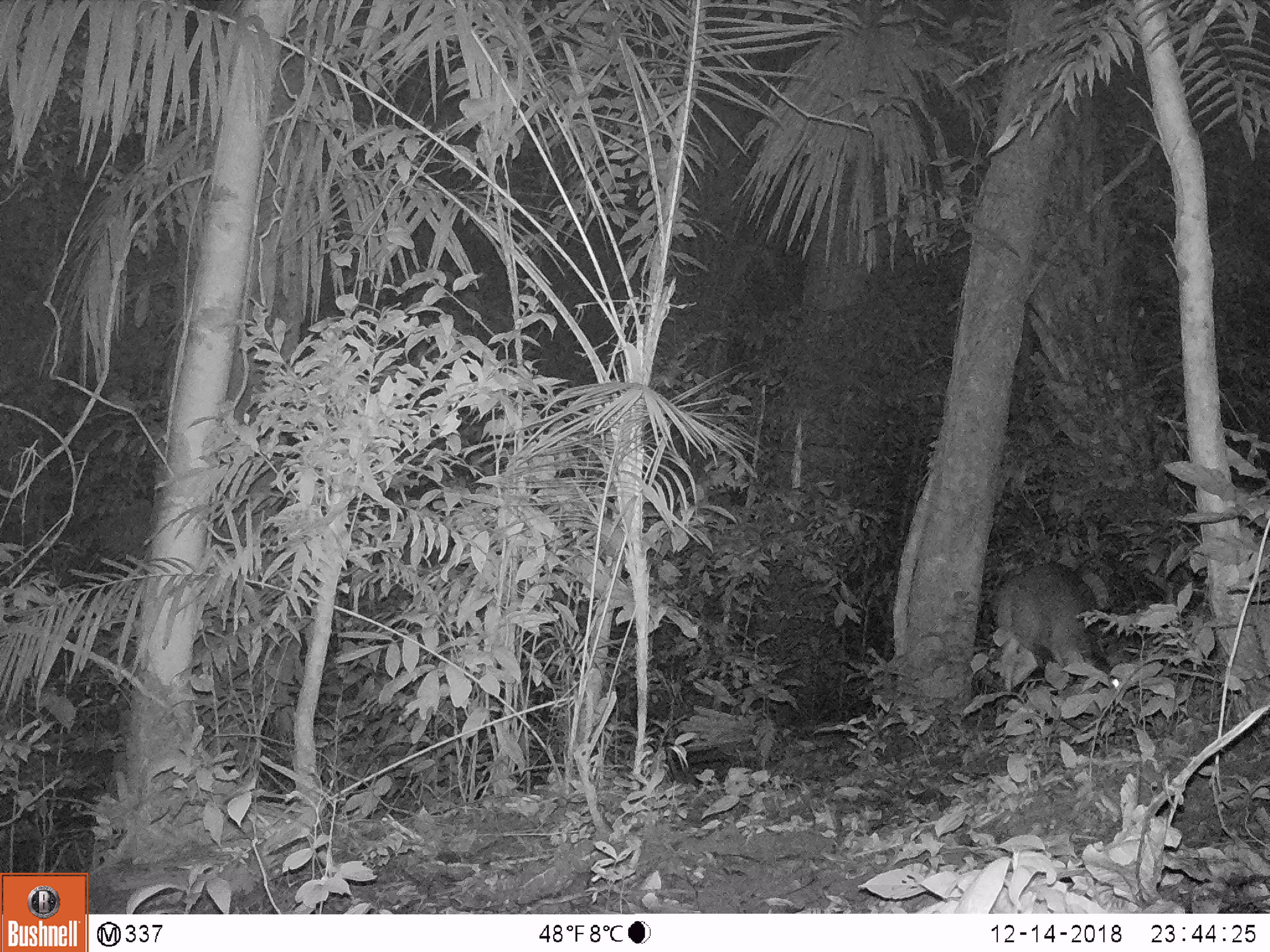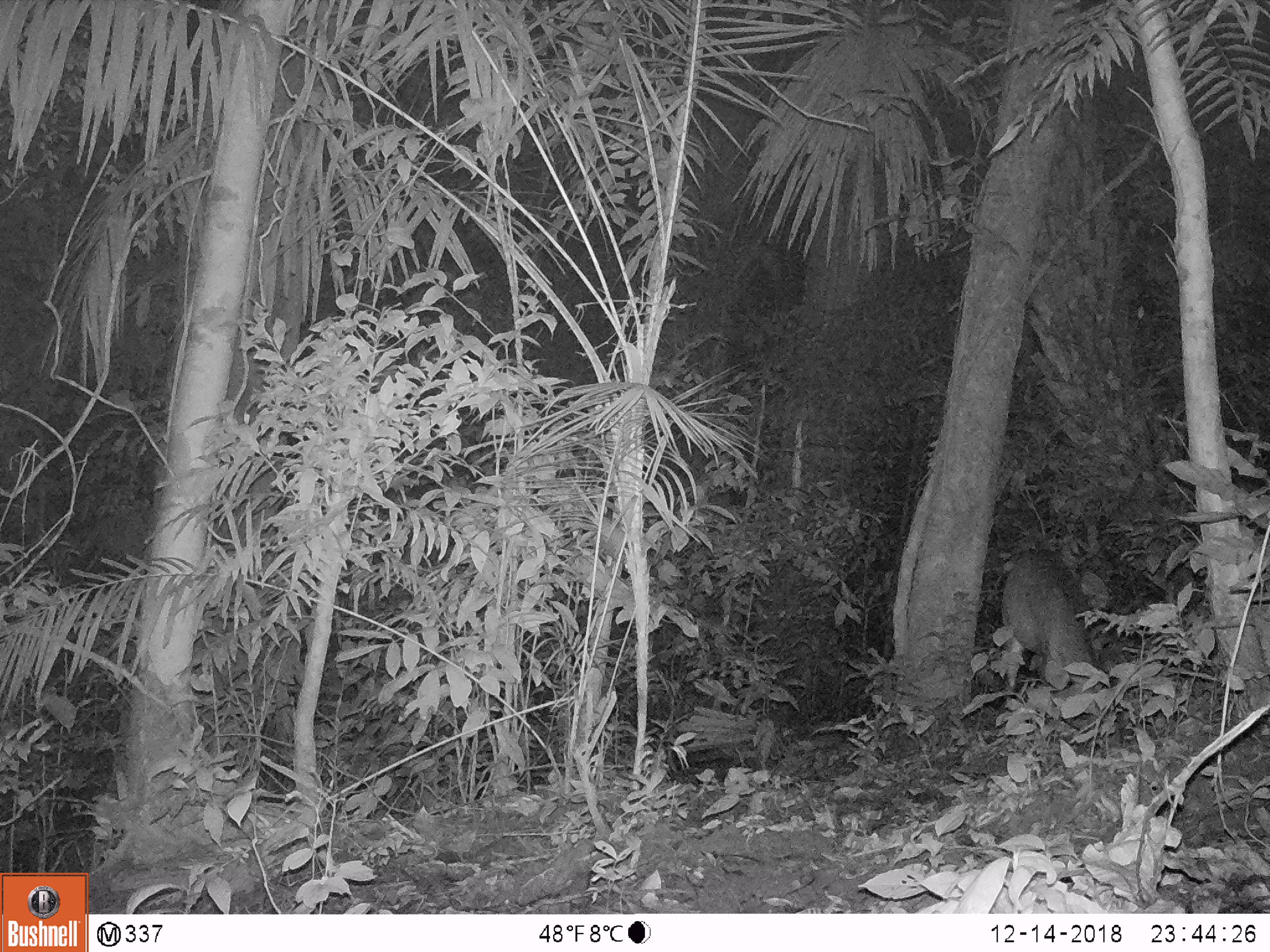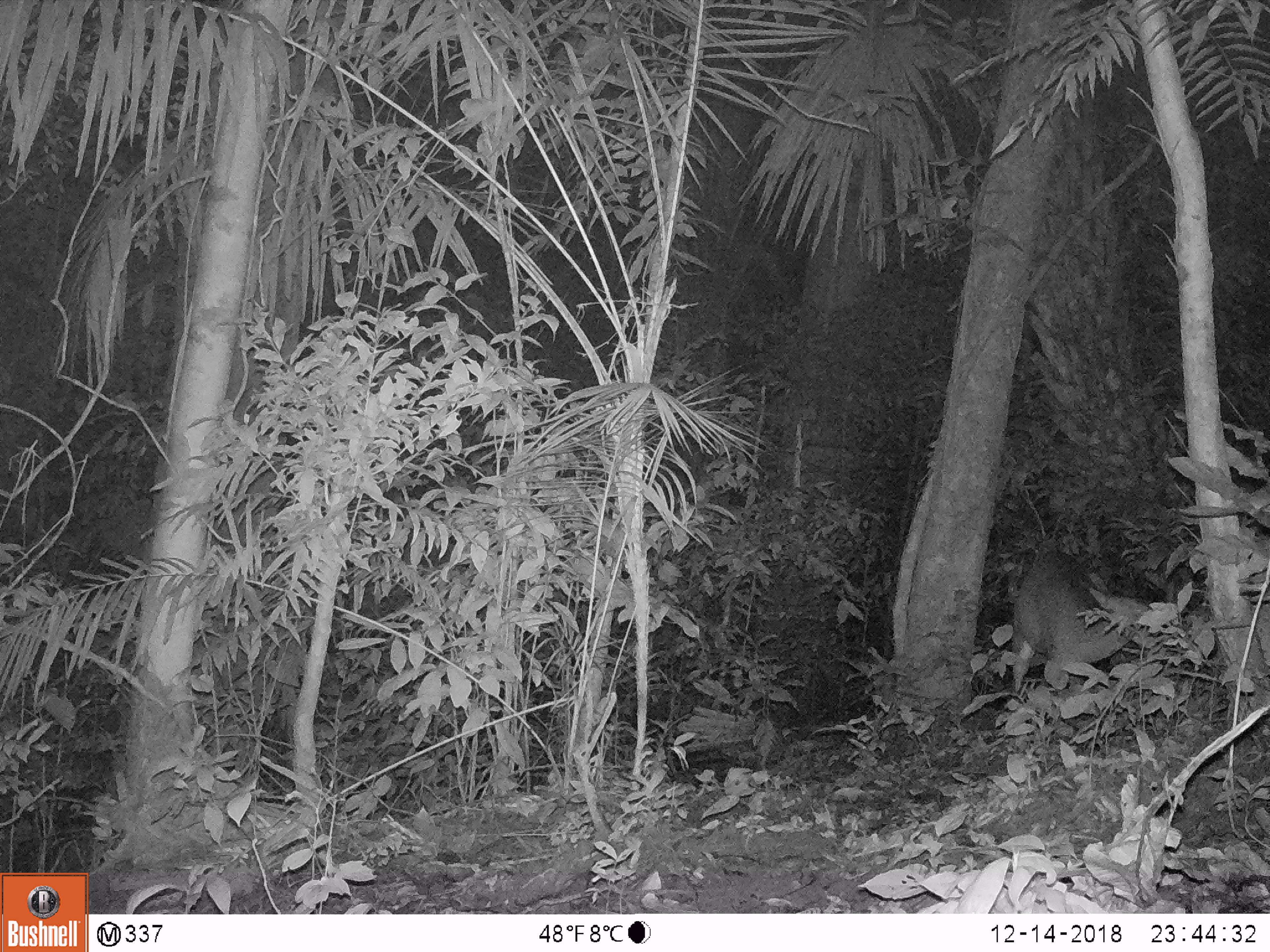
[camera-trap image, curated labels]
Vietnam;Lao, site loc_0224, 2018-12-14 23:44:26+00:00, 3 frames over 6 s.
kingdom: Animalia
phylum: Chordata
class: Mammalia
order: Artiodactyla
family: Cervidae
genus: Muntiacus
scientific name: Muntiacus vuquangensis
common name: large-antlered muntjac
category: large antlered muntjac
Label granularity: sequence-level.